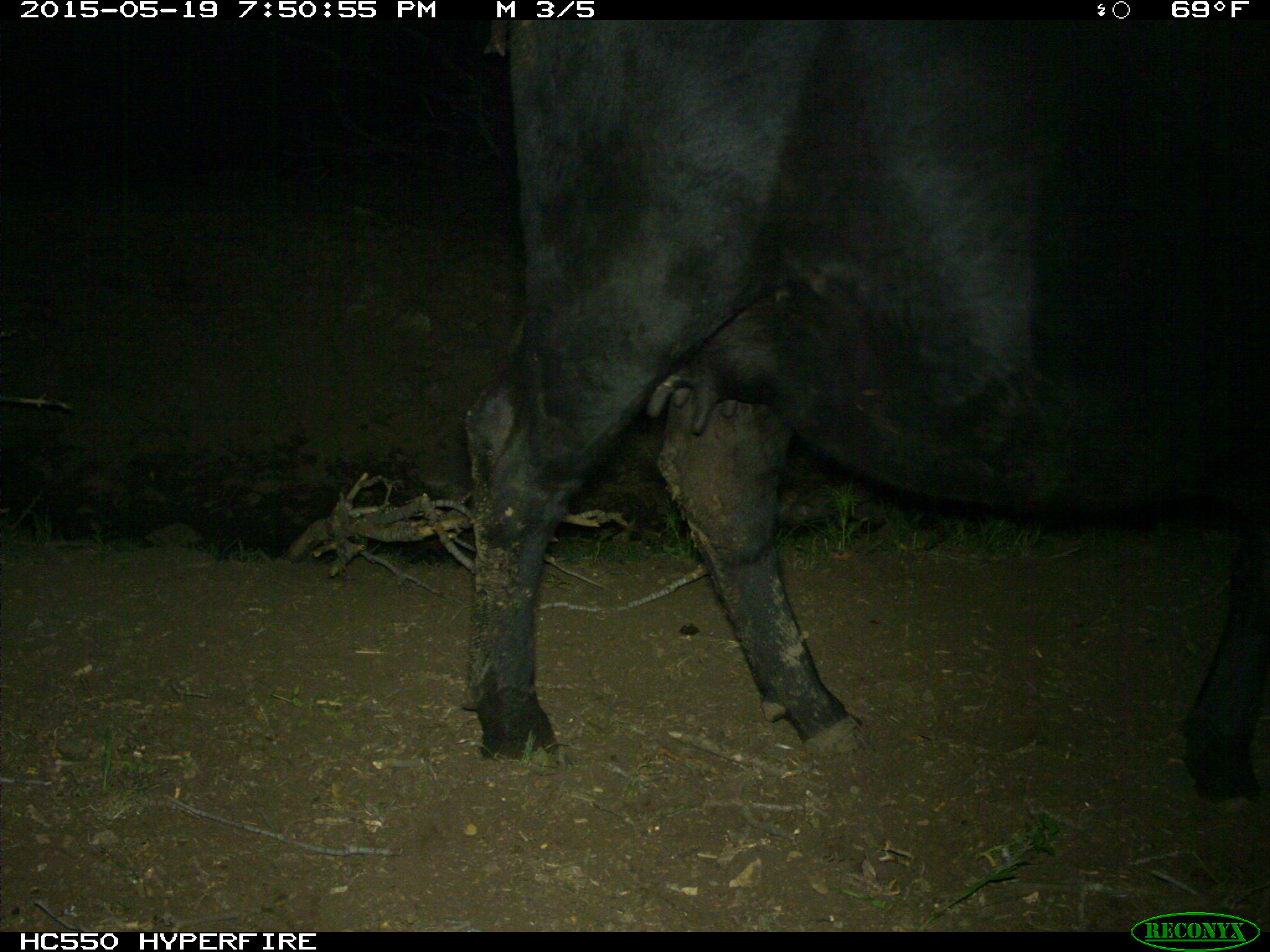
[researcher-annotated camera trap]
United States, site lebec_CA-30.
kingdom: Animalia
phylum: Chordata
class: Mammalia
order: Artiodactyla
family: Bovidae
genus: Bos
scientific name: Bos taurus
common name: domestic cow